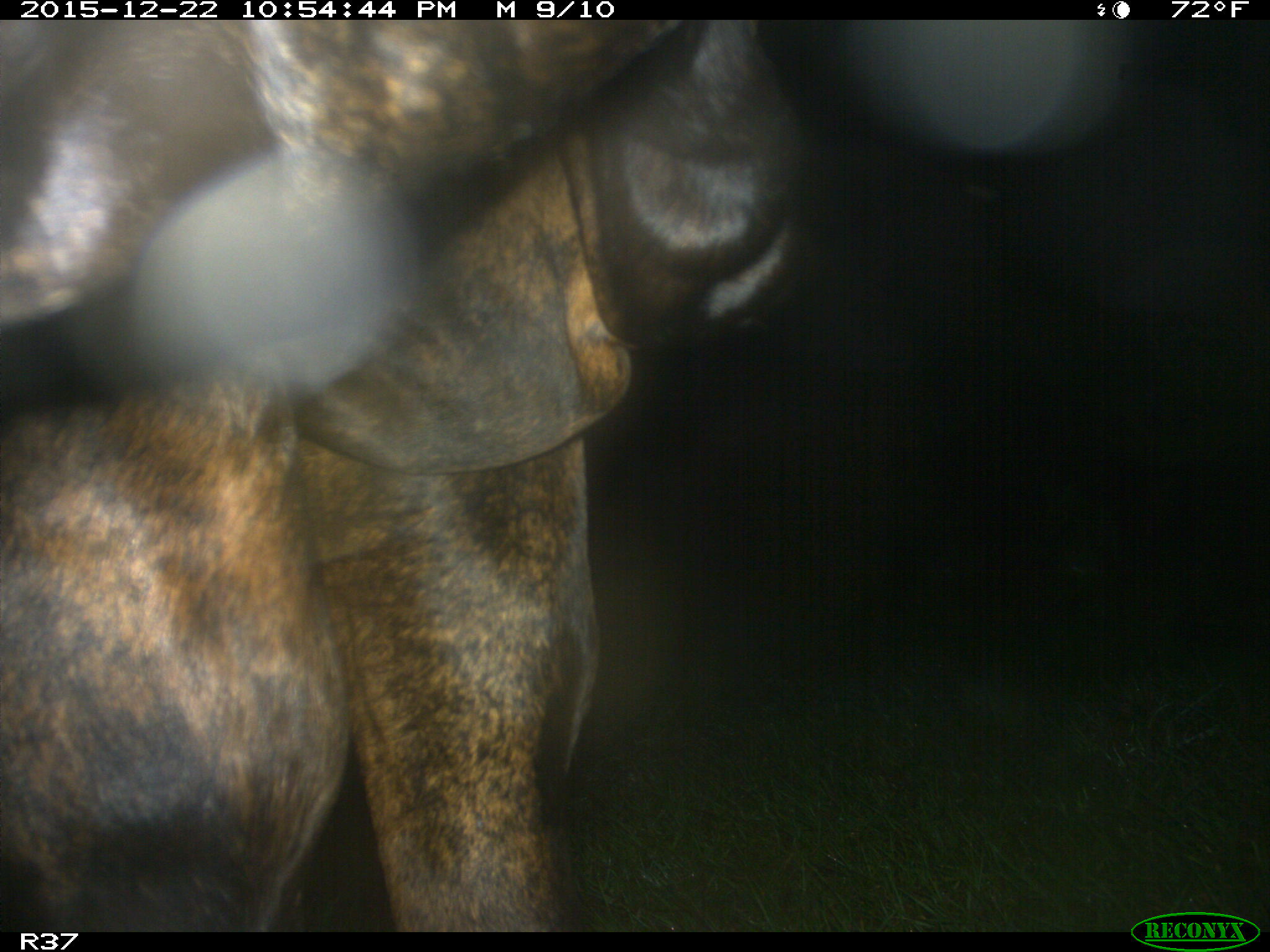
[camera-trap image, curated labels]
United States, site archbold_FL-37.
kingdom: Animalia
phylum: Chordata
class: Mammalia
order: Artiodactyla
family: Bovidae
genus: Bos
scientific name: Bos taurus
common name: domestic cow